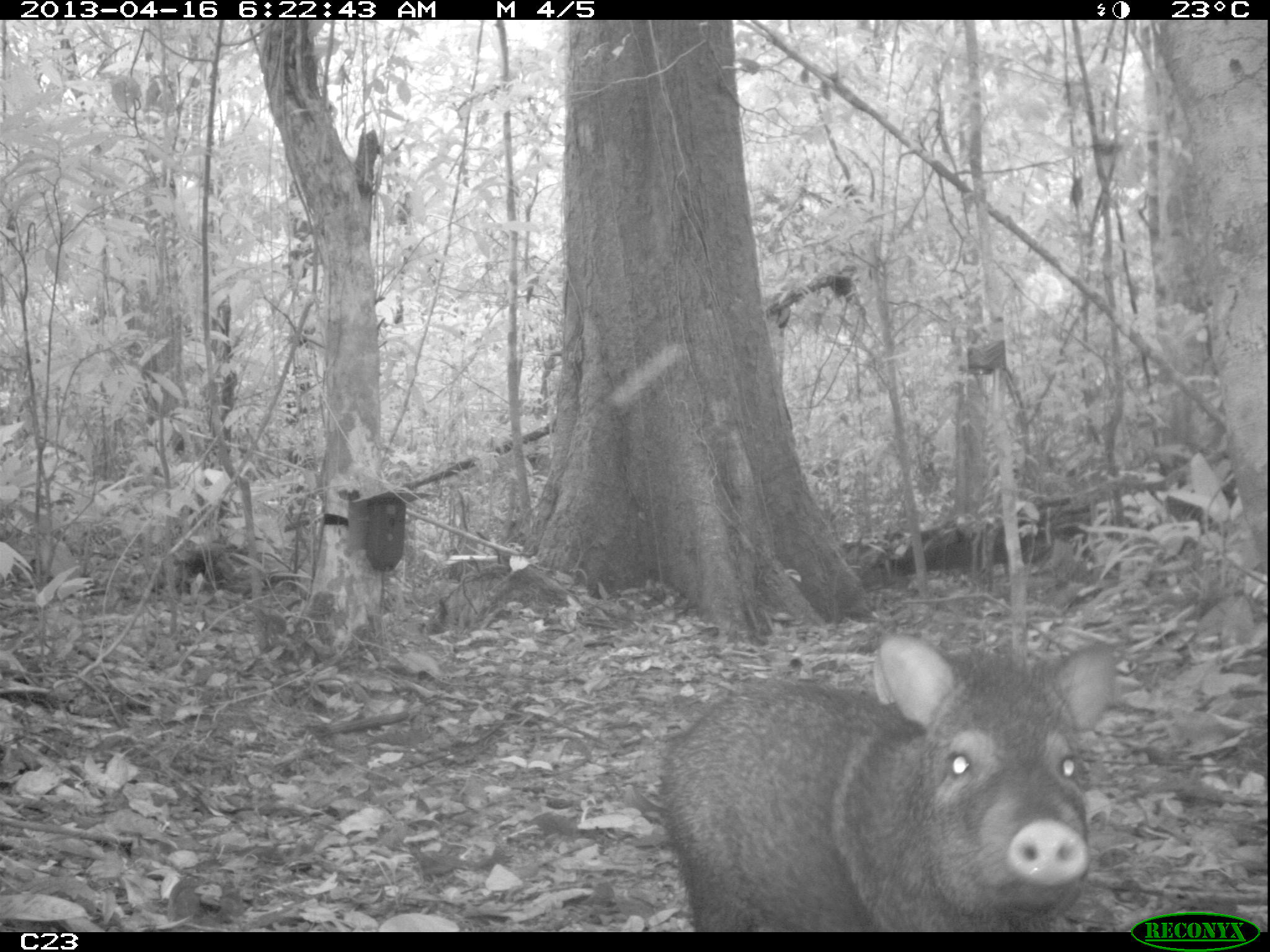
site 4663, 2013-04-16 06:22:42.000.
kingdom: Animalia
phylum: Chordata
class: Mammalia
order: Artiodactyla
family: Tayassuidae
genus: Pecari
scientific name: Pecari tajacu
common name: collared peccary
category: tayassu tajacu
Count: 2.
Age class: adult.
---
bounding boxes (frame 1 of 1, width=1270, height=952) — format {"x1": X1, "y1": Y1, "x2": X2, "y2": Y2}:
tayassu tajacu: {"x1": 657, "y1": 629, "x2": 1113, "y2": 930}